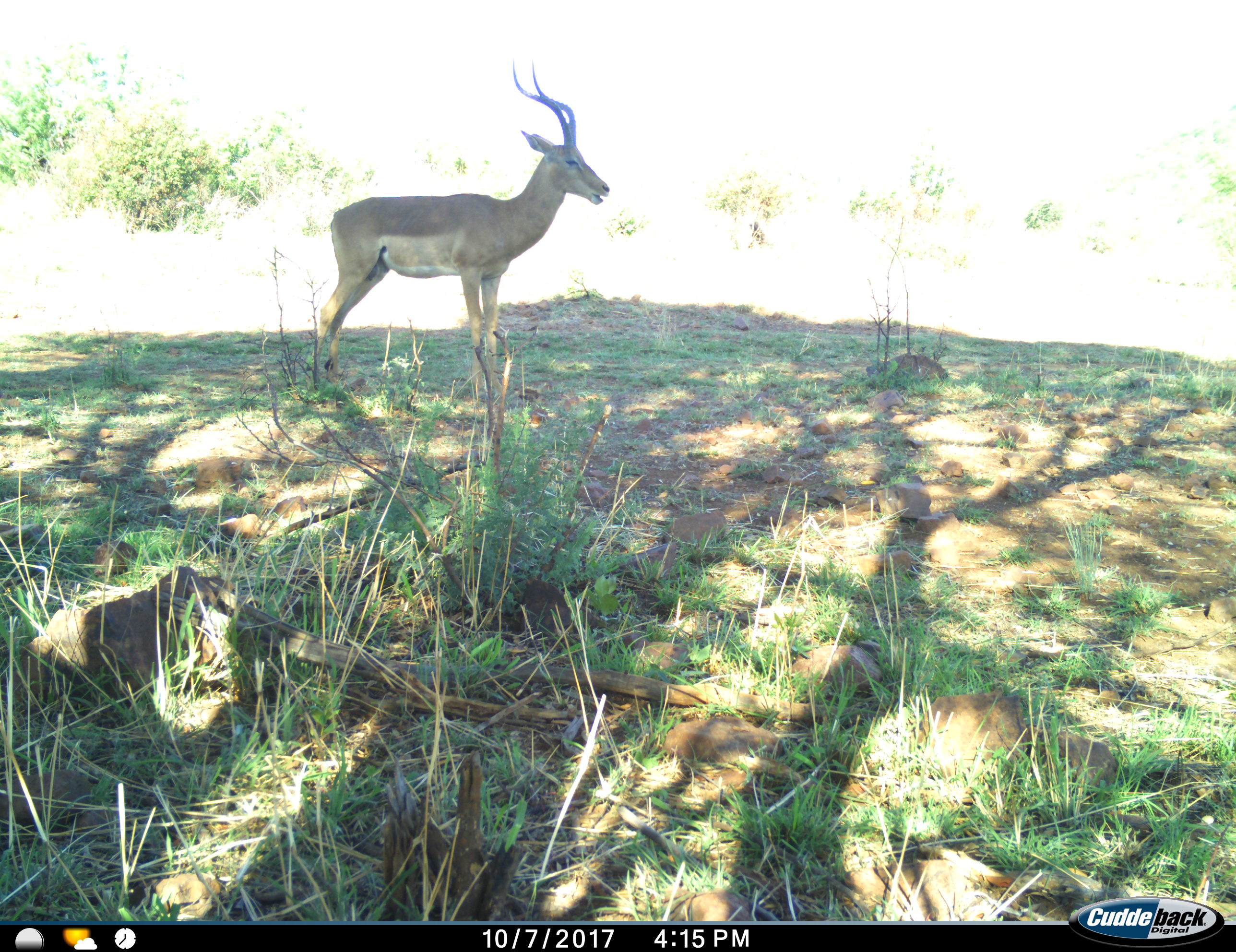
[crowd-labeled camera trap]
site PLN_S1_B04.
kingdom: Animalia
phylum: Chordata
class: Mammalia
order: Artiodactyla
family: Bovidae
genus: Aepyceros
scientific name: Aepyceros melampus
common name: impala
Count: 1.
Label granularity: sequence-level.